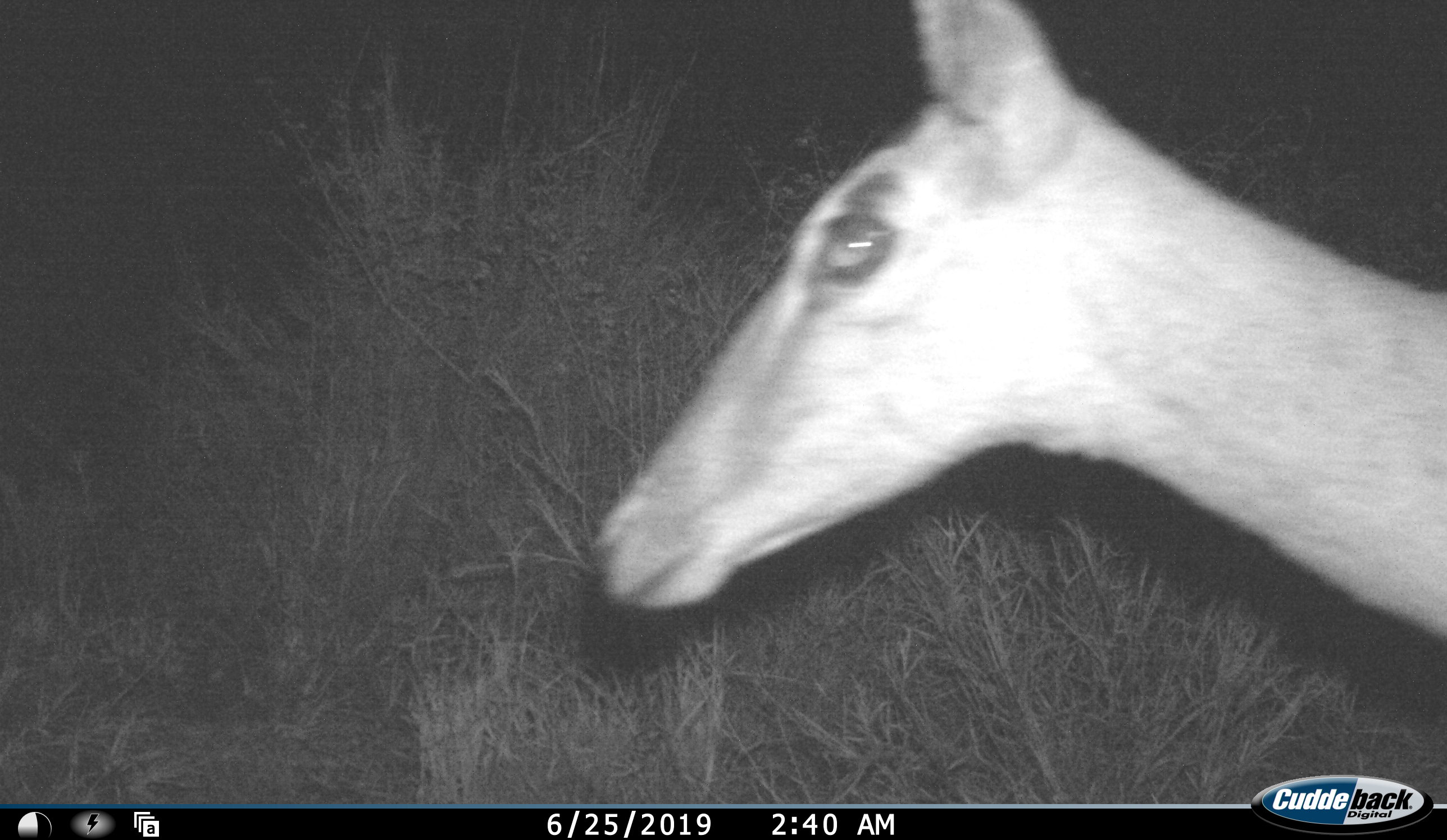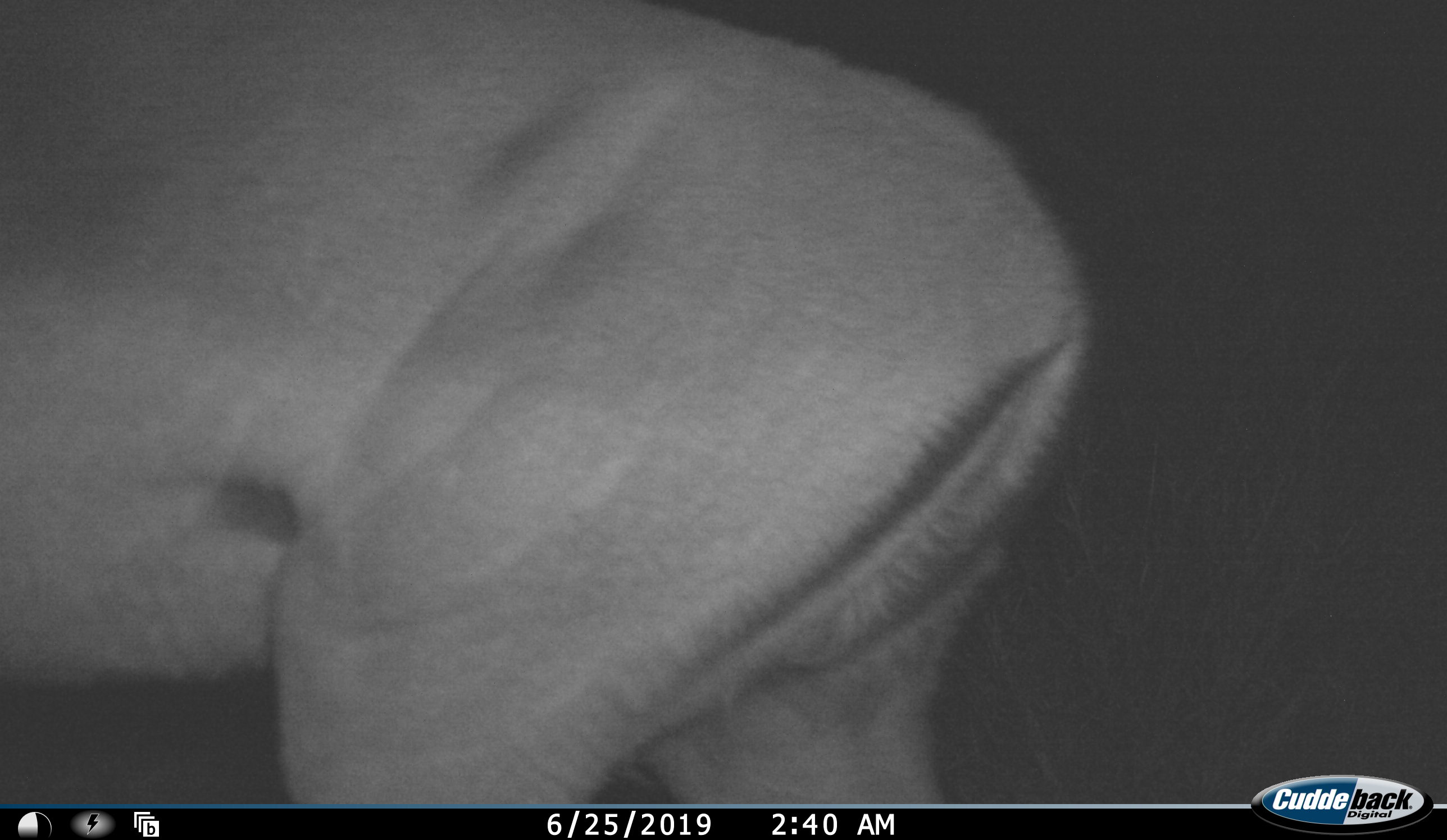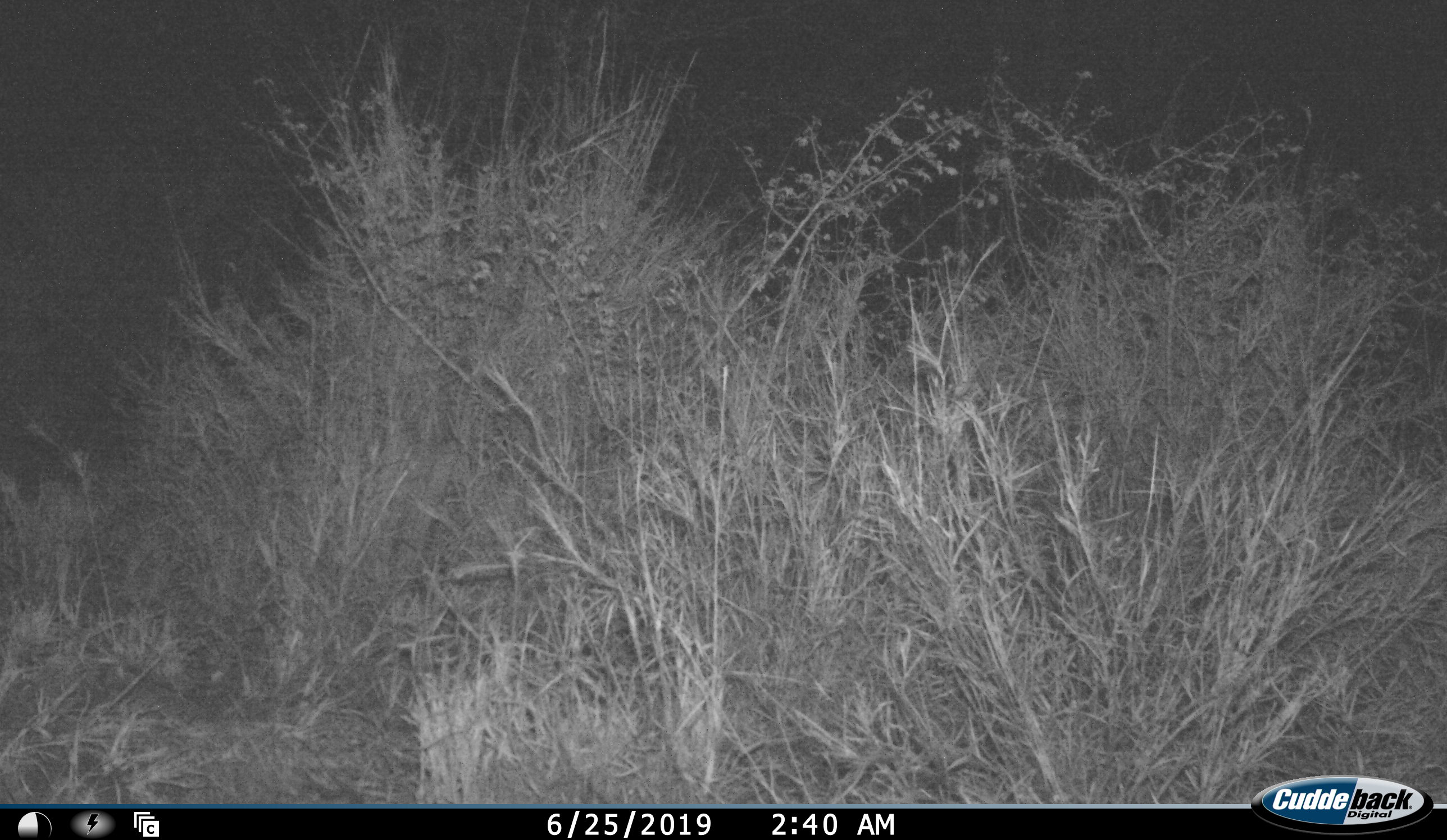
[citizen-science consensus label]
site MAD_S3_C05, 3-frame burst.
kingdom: Animalia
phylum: Chordata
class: Mammalia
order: Artiodactyla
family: Bovidae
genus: Aepyceros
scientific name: Aepyceros melampus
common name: impala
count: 1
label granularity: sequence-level